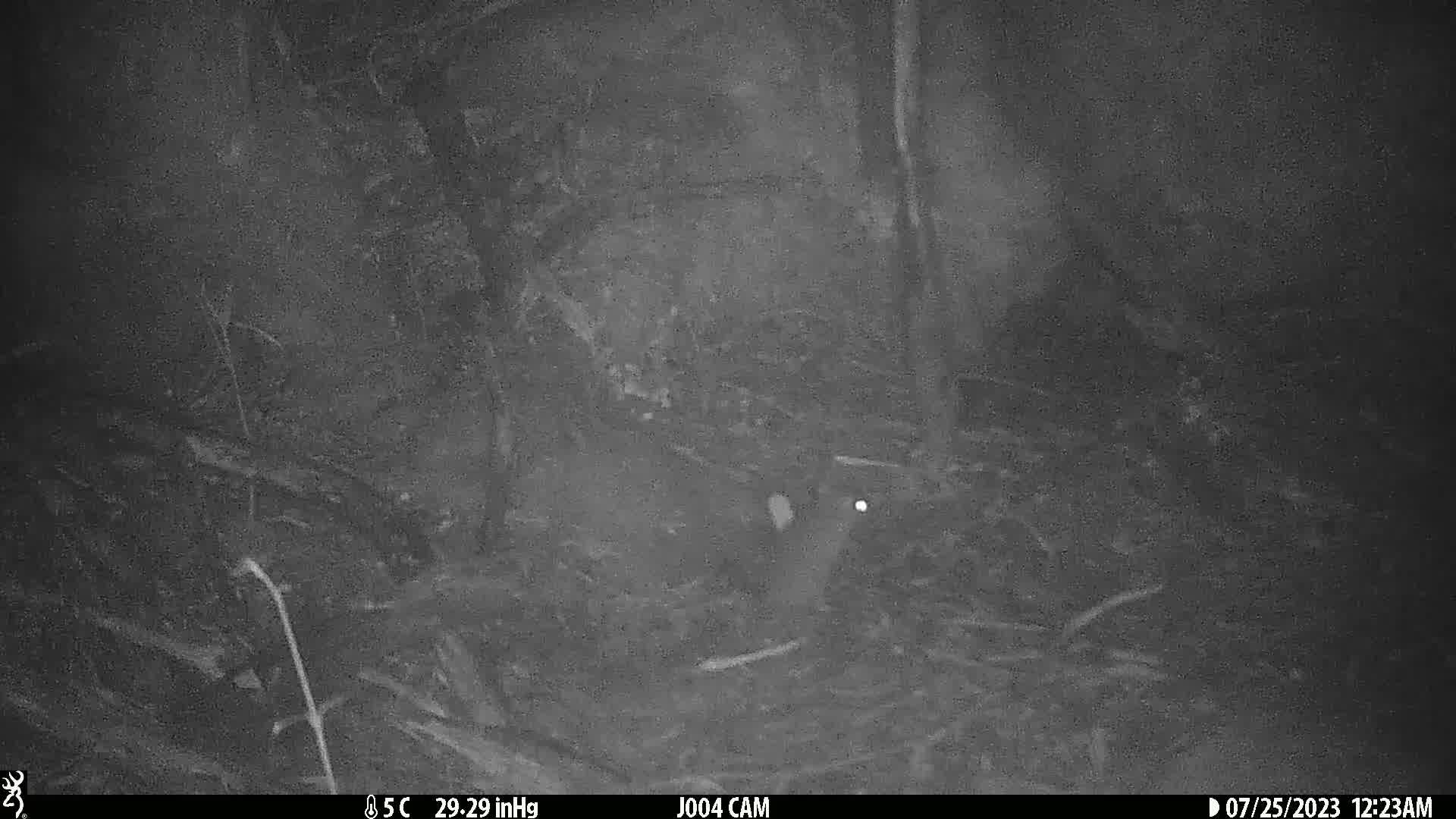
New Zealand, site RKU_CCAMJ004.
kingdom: Animalia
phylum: Chordata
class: Mammalia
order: Rodentia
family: Muridae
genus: Rattus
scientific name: Rattus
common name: rat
Rat (Rattus).